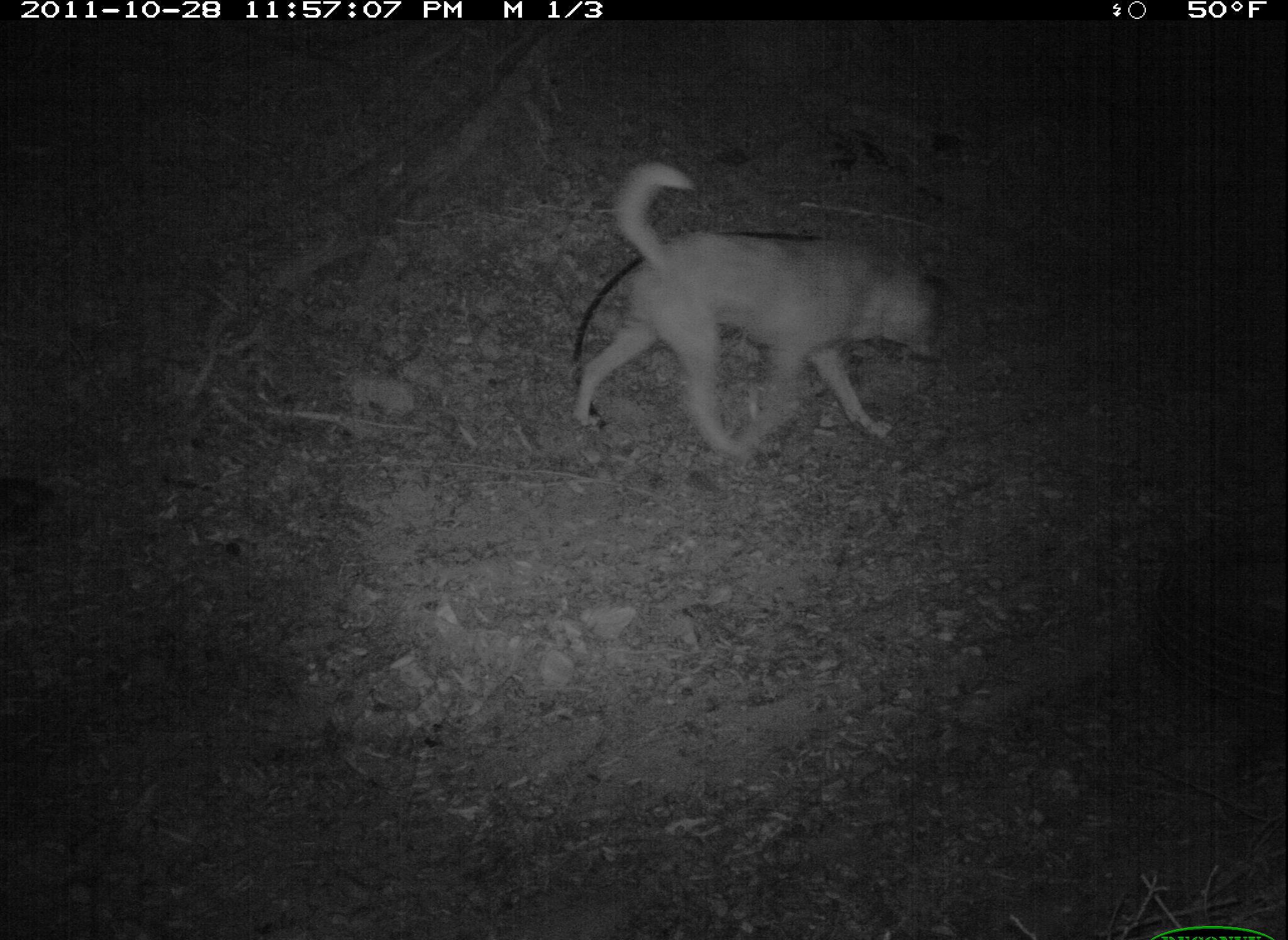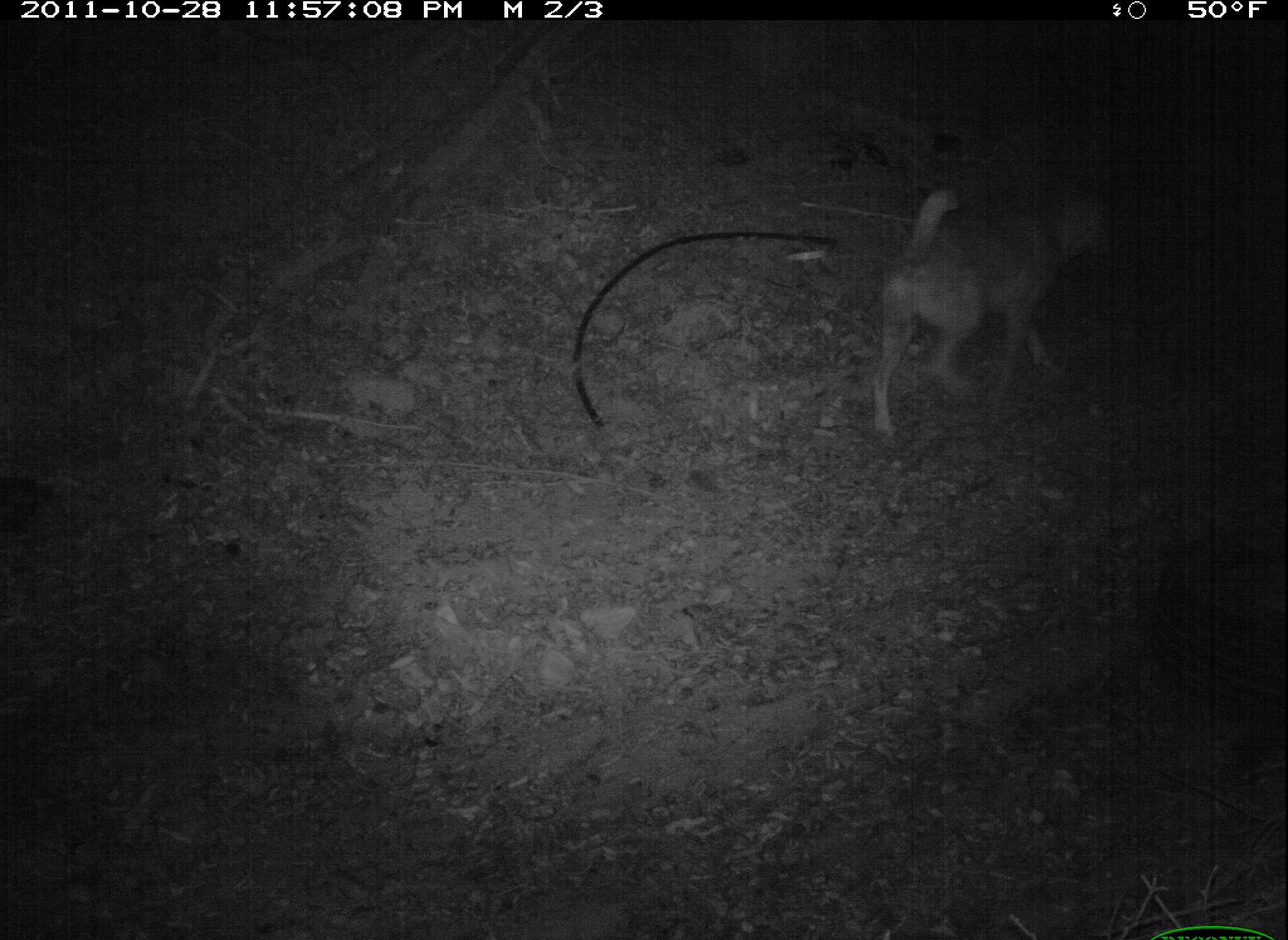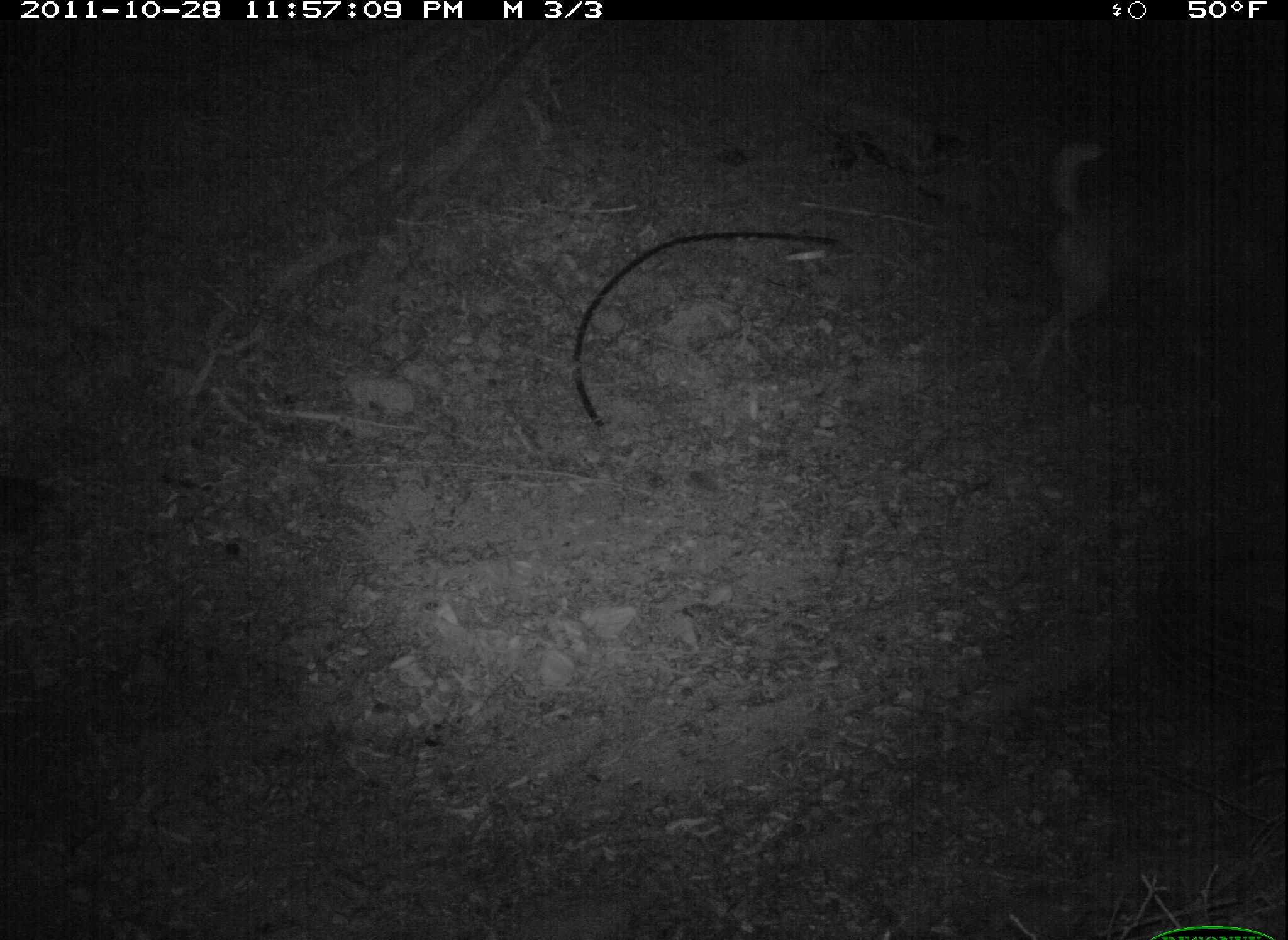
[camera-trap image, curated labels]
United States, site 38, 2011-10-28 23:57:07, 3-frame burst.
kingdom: Animalia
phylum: Chordata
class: Mammalia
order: Carnivora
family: Canidae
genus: Canis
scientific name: Canis familiaris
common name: domestic dog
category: dog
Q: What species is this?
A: Dog (domestic dog) (Canis familiaris).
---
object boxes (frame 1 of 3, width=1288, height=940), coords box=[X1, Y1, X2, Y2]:
dog: box=[564, 158, 966, 474]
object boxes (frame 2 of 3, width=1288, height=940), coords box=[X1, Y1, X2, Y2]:
dog: box=[848, 166, 1146, 465]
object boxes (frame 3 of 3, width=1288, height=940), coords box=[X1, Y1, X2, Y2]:
dog: box=[1026, 129, 1261, 396]